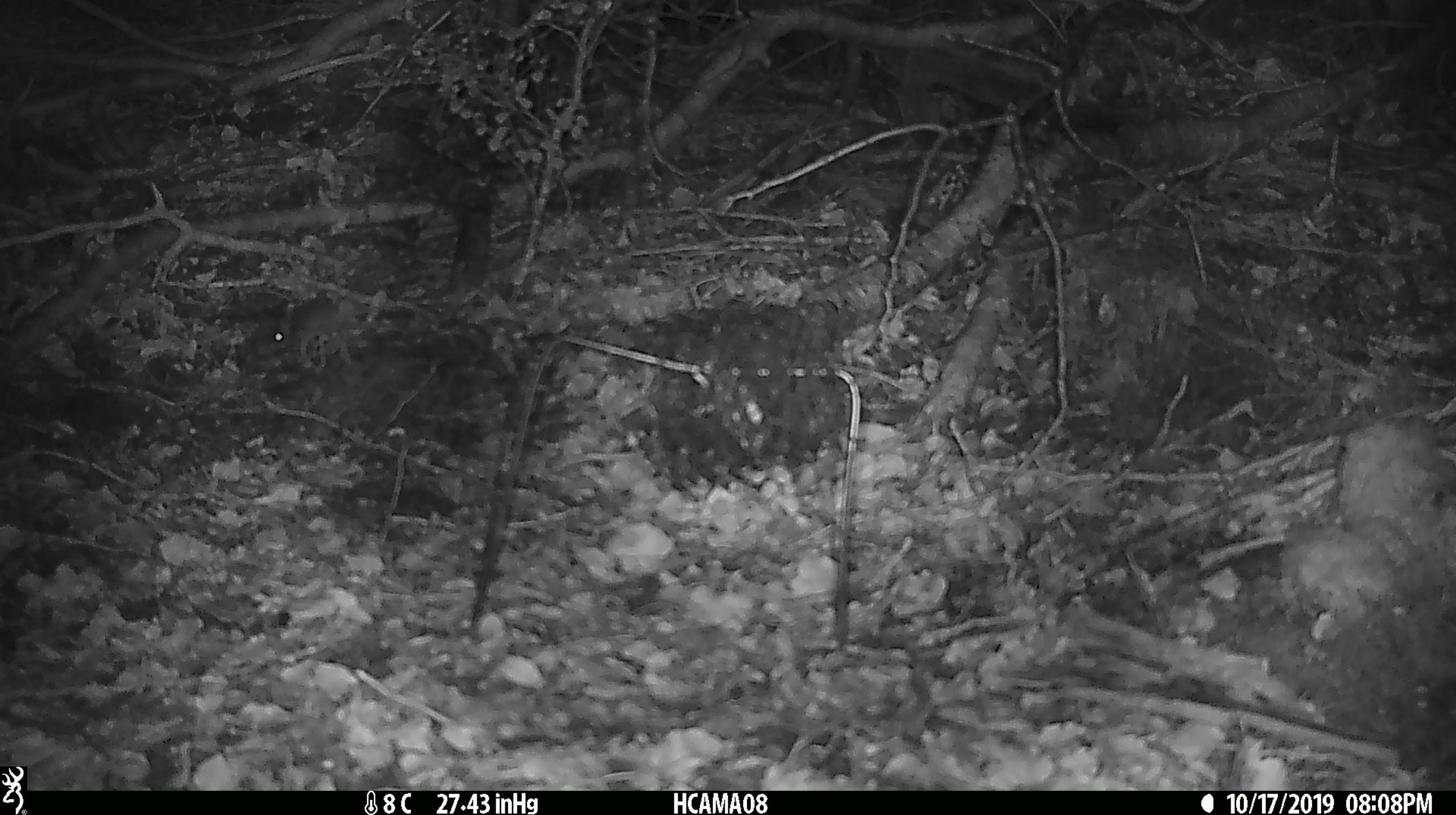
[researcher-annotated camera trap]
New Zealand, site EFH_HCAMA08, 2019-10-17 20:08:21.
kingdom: Animalia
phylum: Chordata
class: Mammalia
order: Rodentia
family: Muridae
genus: Mus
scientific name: Mus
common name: mouse